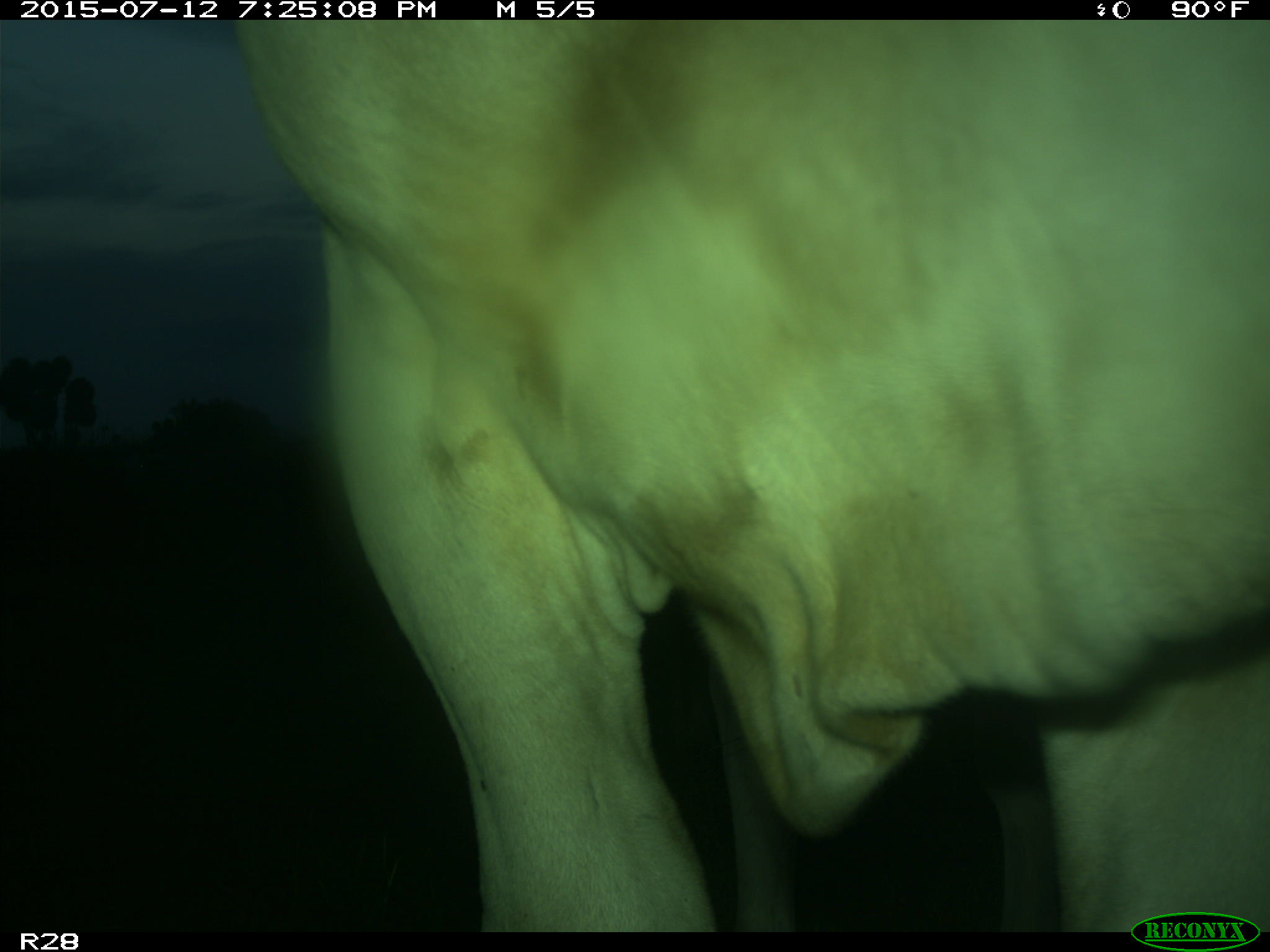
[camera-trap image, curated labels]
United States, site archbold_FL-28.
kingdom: Animalia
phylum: Chordata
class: Mammalia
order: Artiodactyla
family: Bovidae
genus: Bos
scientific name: Bos taurus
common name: domestic cow